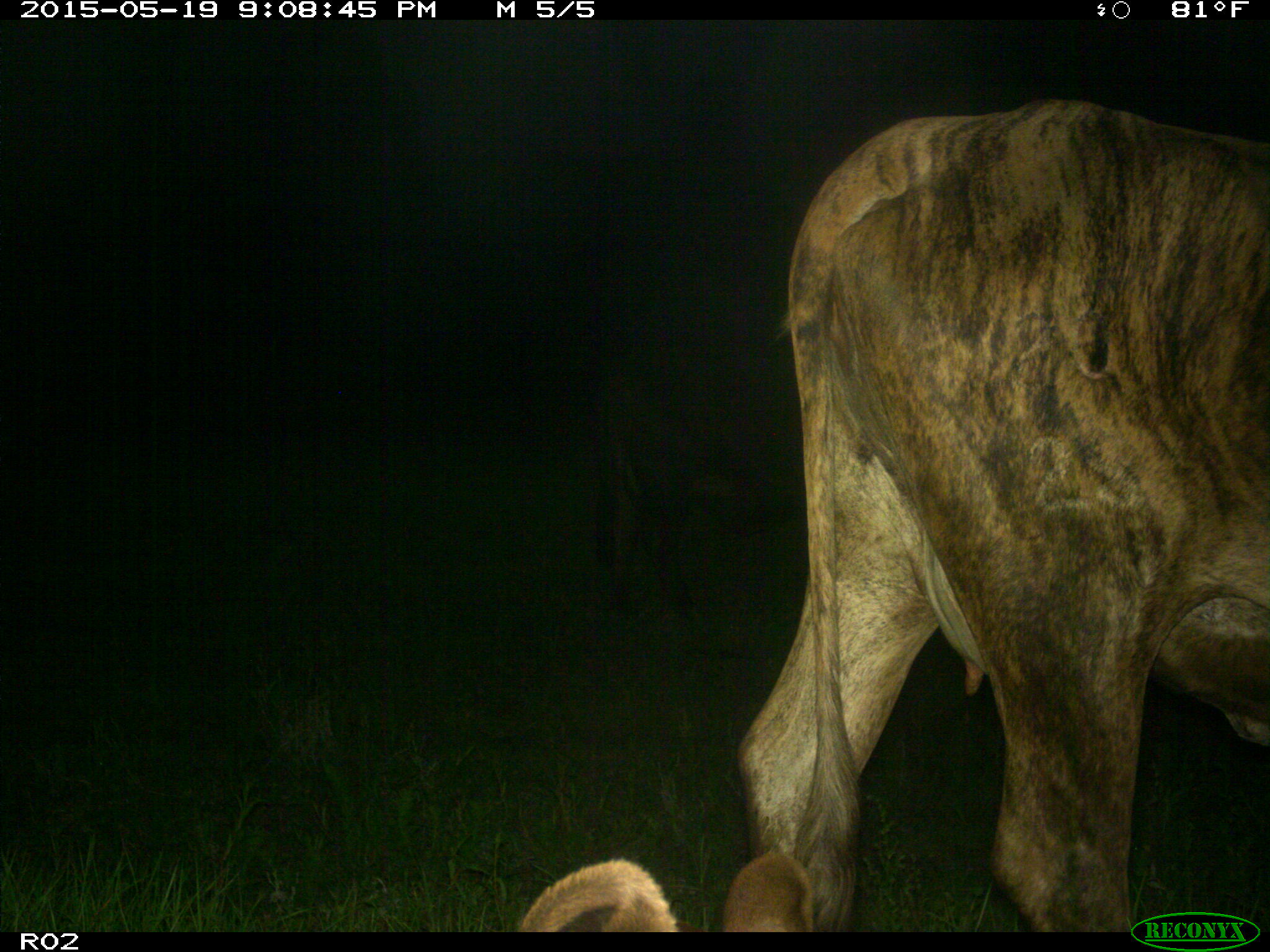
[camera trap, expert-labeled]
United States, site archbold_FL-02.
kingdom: Animalia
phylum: Chordata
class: Mammalia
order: Artiodactyla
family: Bovidae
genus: Bos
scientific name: Bos taurus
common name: domestic cow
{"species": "Bos taurus (domestic cow)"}